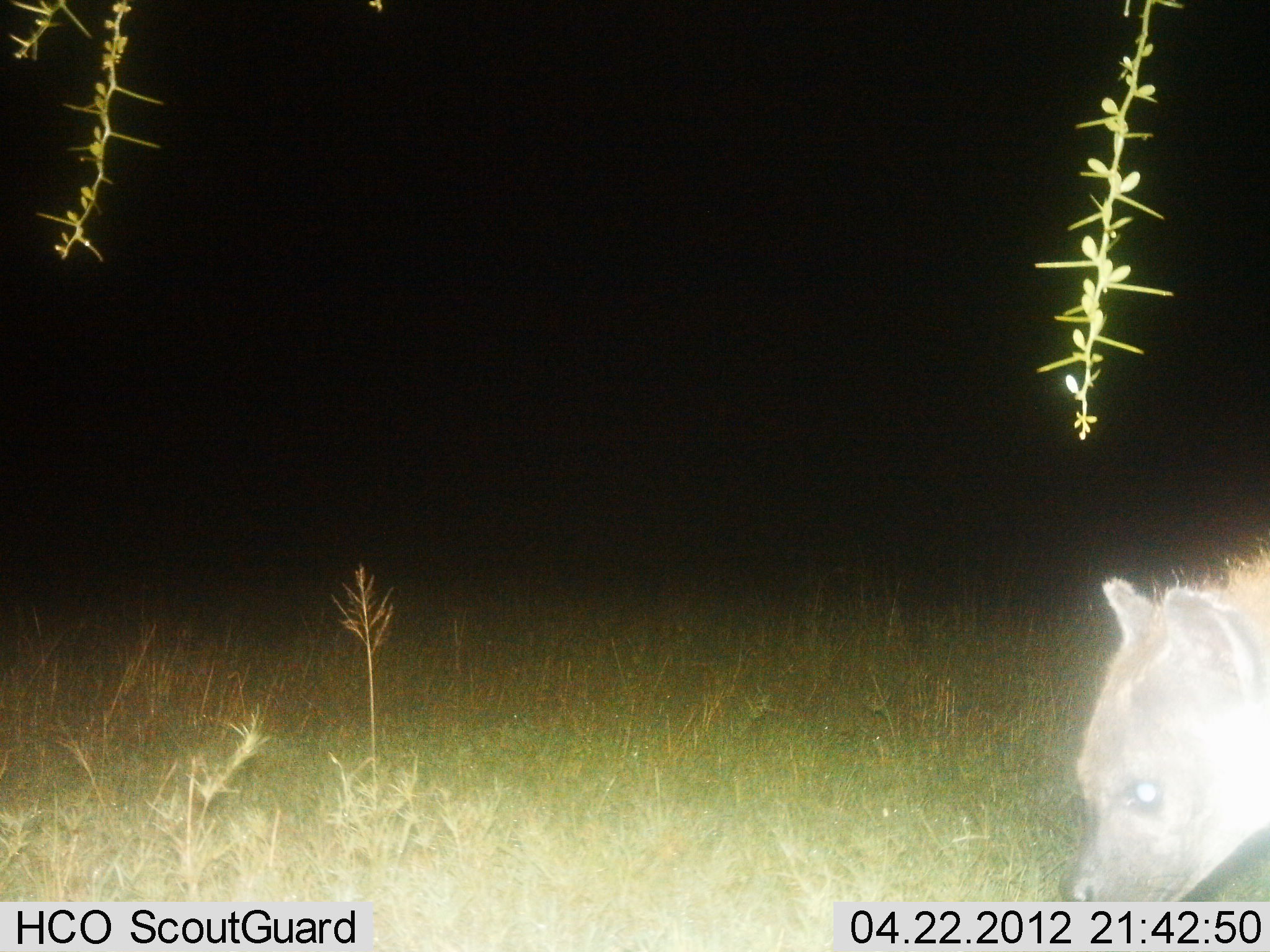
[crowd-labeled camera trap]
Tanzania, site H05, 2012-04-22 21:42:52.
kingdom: Animalia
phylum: Chordata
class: Mammalia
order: Carnivora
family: Hyaenidae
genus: Crocuta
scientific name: Crocuta crocuta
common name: spotted hyena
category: hyenaspotted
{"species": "hyenaspotted (spotted hyena) (Crocuta crocuta)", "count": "1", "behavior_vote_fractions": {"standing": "52%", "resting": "0%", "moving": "48%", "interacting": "0%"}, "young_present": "0%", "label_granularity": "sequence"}